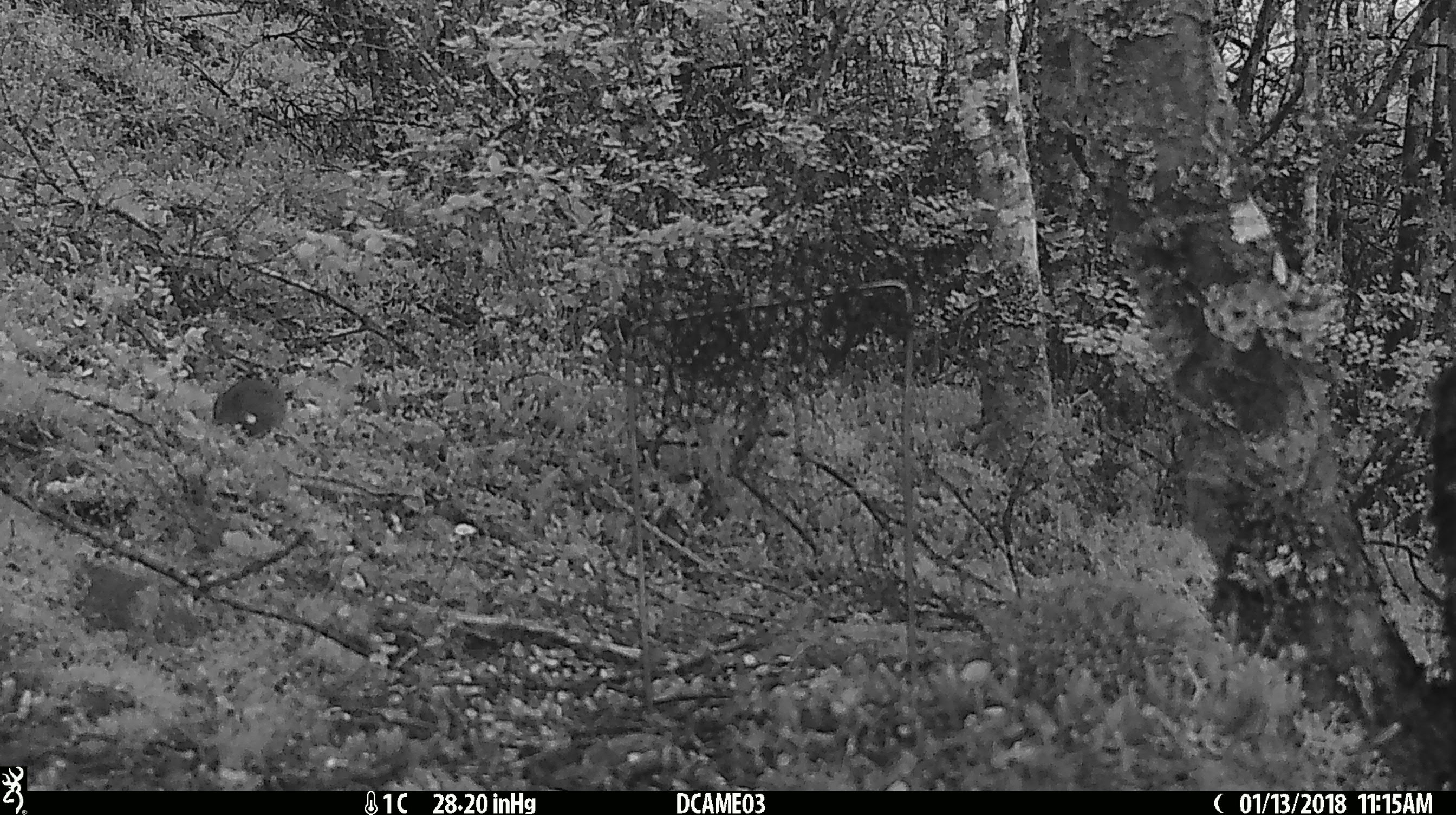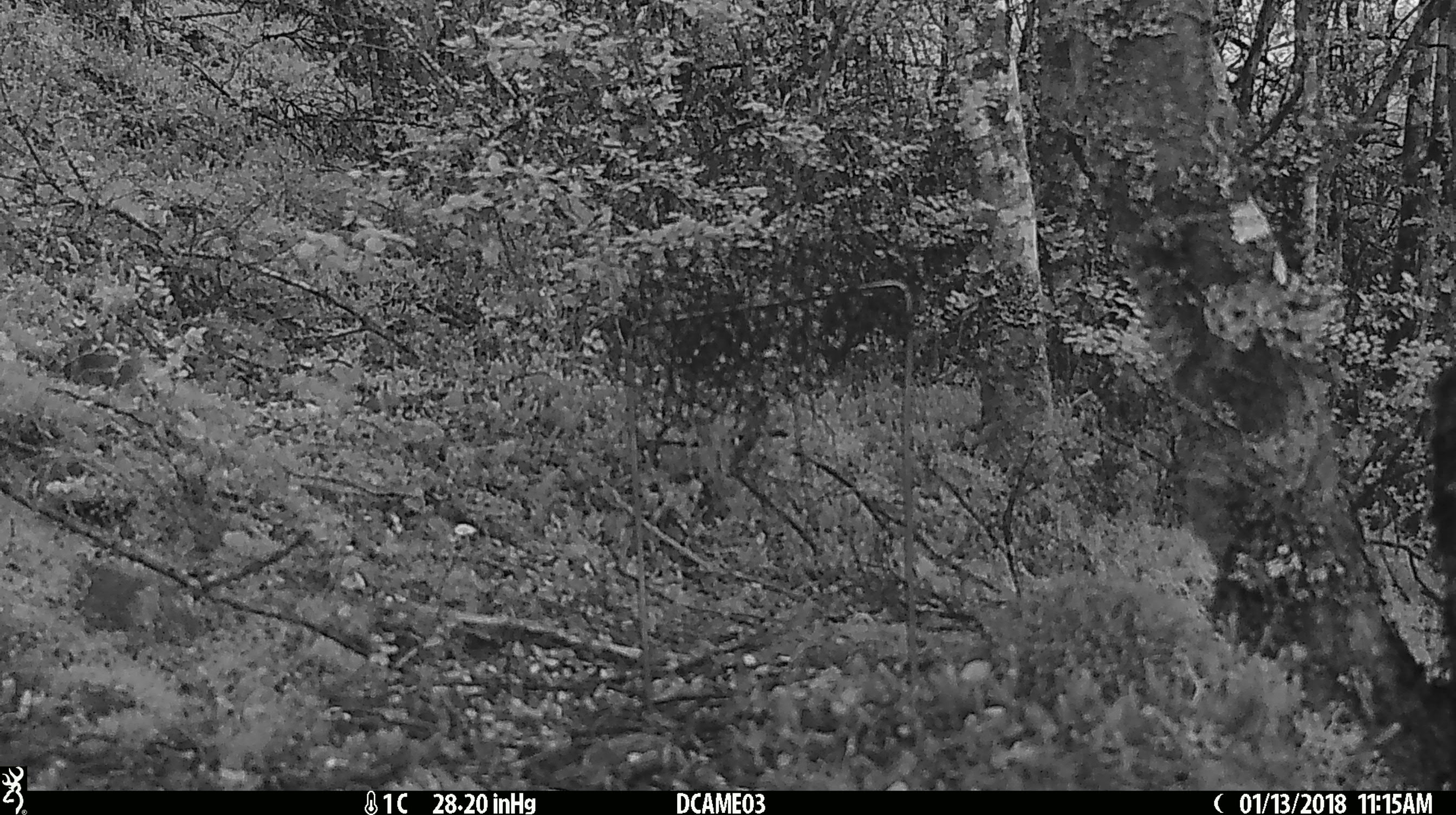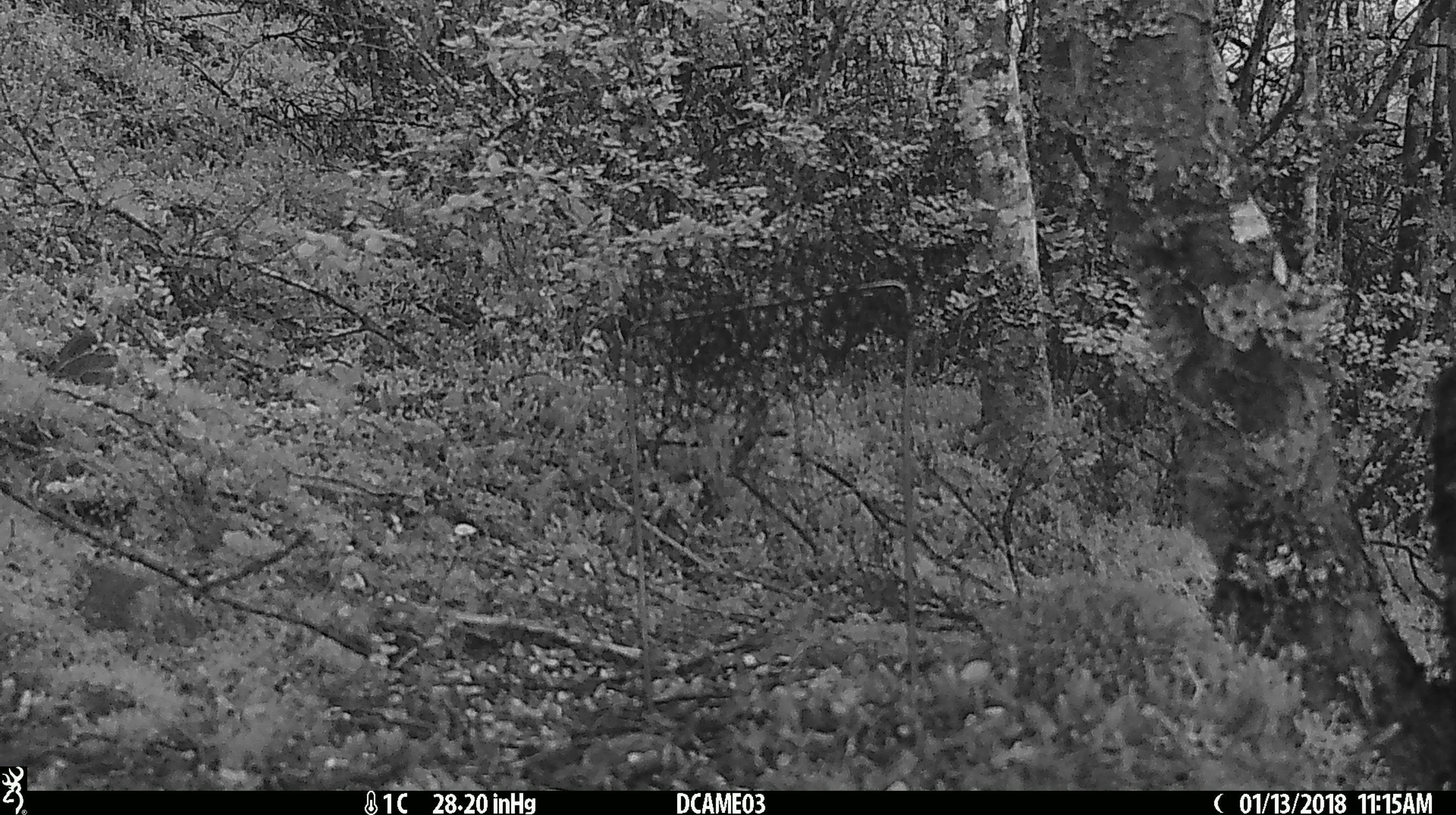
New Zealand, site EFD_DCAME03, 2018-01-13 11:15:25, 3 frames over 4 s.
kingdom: Animalia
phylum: Chordata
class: Mammalia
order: Rodentia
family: Muridae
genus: Mus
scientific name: Mus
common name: mouse